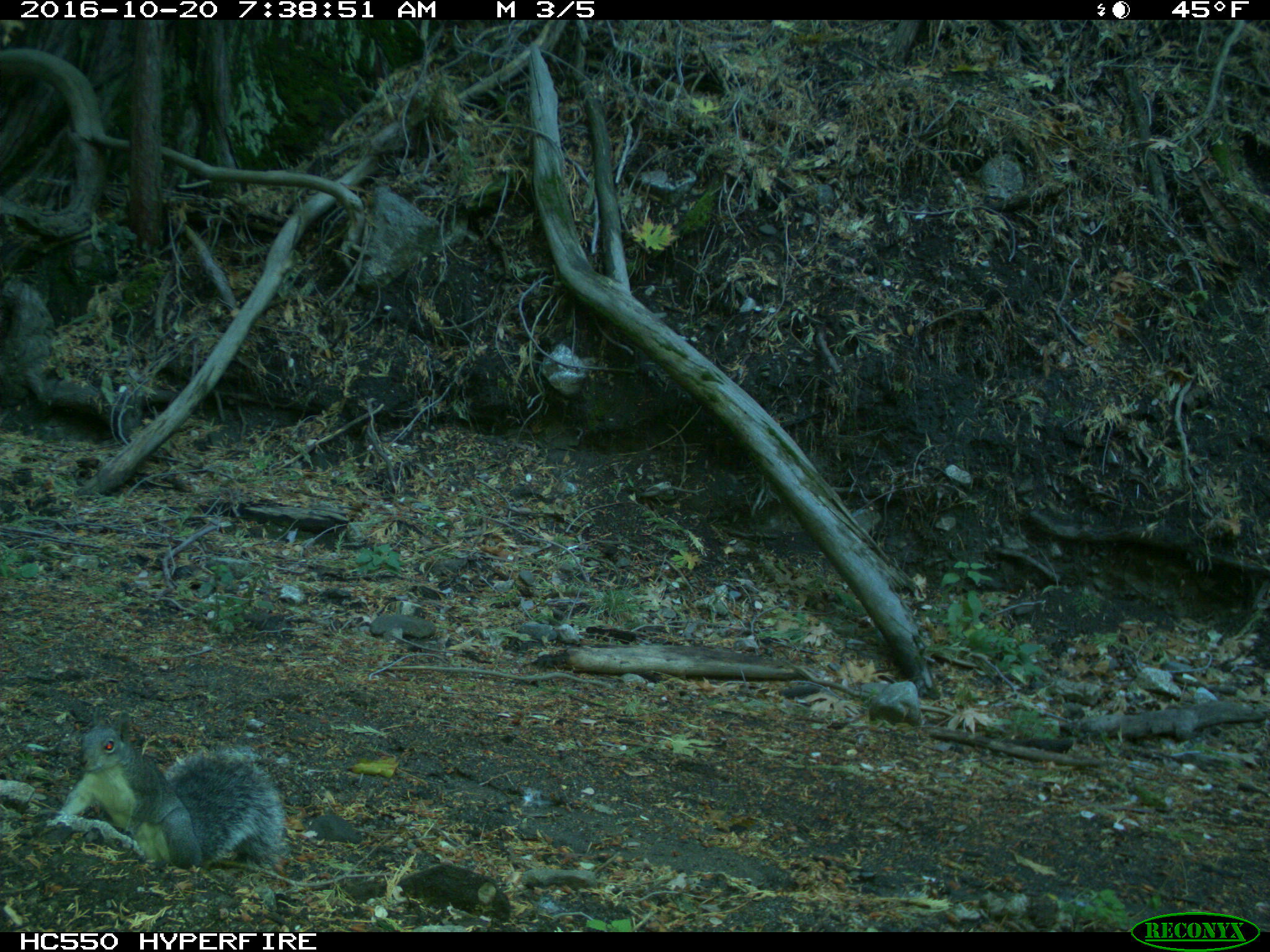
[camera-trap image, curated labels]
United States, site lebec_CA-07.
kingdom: Animalia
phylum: Chordata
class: Mammalia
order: Rodentia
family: Sciuridae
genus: Sciurus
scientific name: Sciurus carolinensis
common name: eastern gray squirrel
Sciurus carolinensis (eastern gray squirrel).